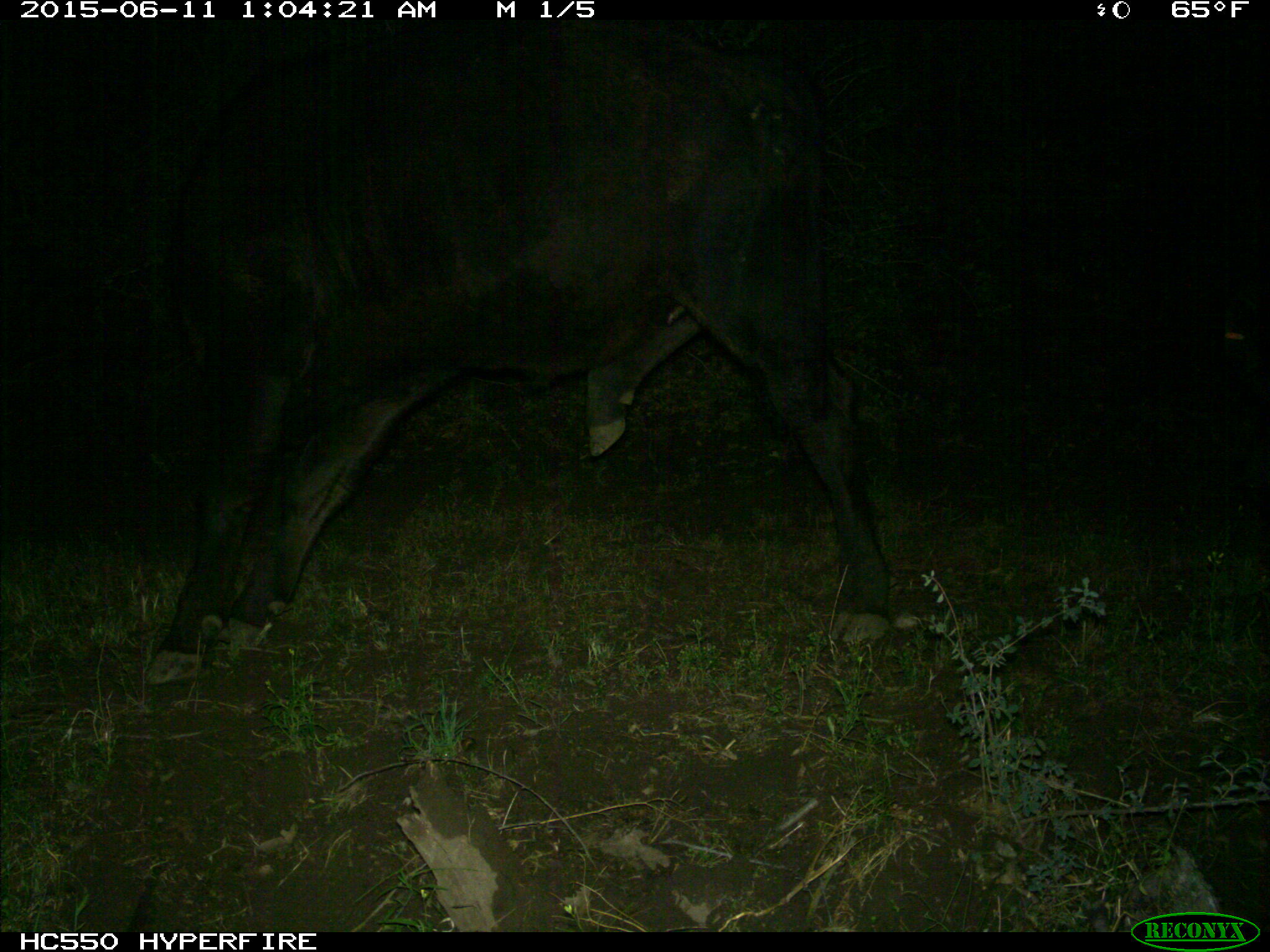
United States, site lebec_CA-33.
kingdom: Animalia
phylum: Chordata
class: Mammalia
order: Artiodactyla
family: Bovidae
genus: Bos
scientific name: Bos taurus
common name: domestic cow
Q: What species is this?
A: Bos taurus (domestic cow).